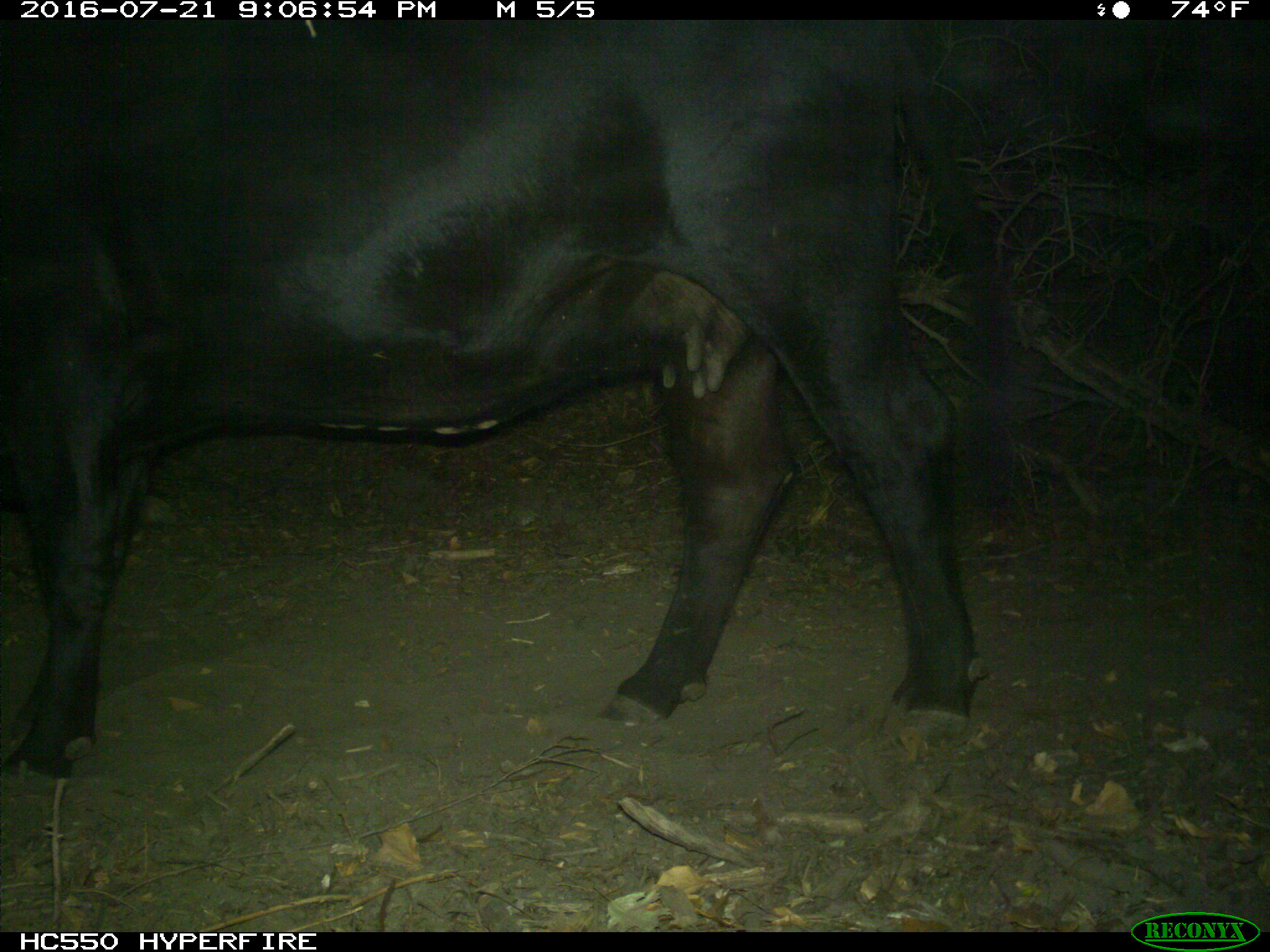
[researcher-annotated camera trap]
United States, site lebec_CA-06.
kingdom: Animalia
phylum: Chordata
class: Mammalia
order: Artiodactyla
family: Bovidae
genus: Bos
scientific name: Bos taurus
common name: domestic cow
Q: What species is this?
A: Bos taurus (domestic cow).